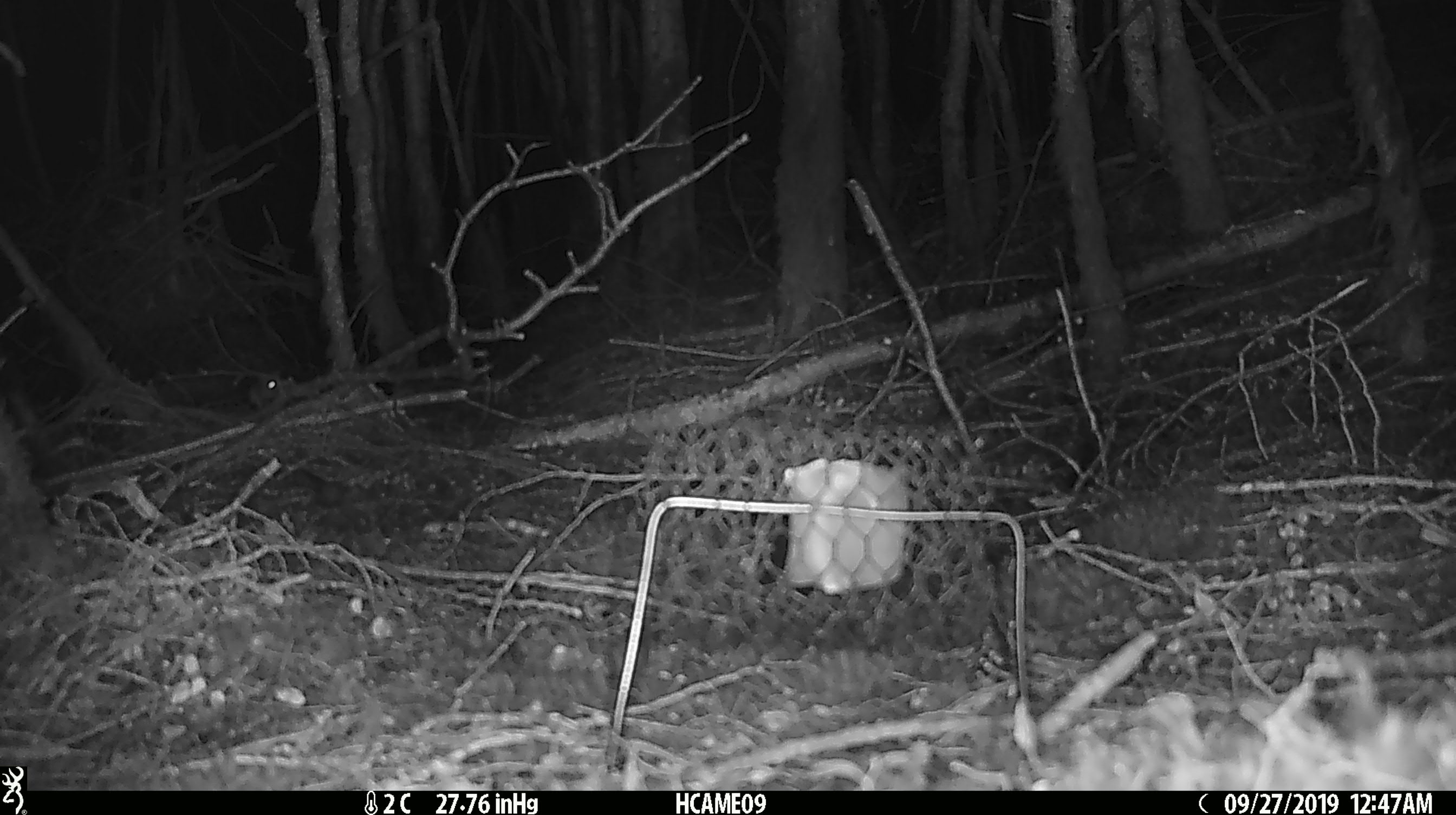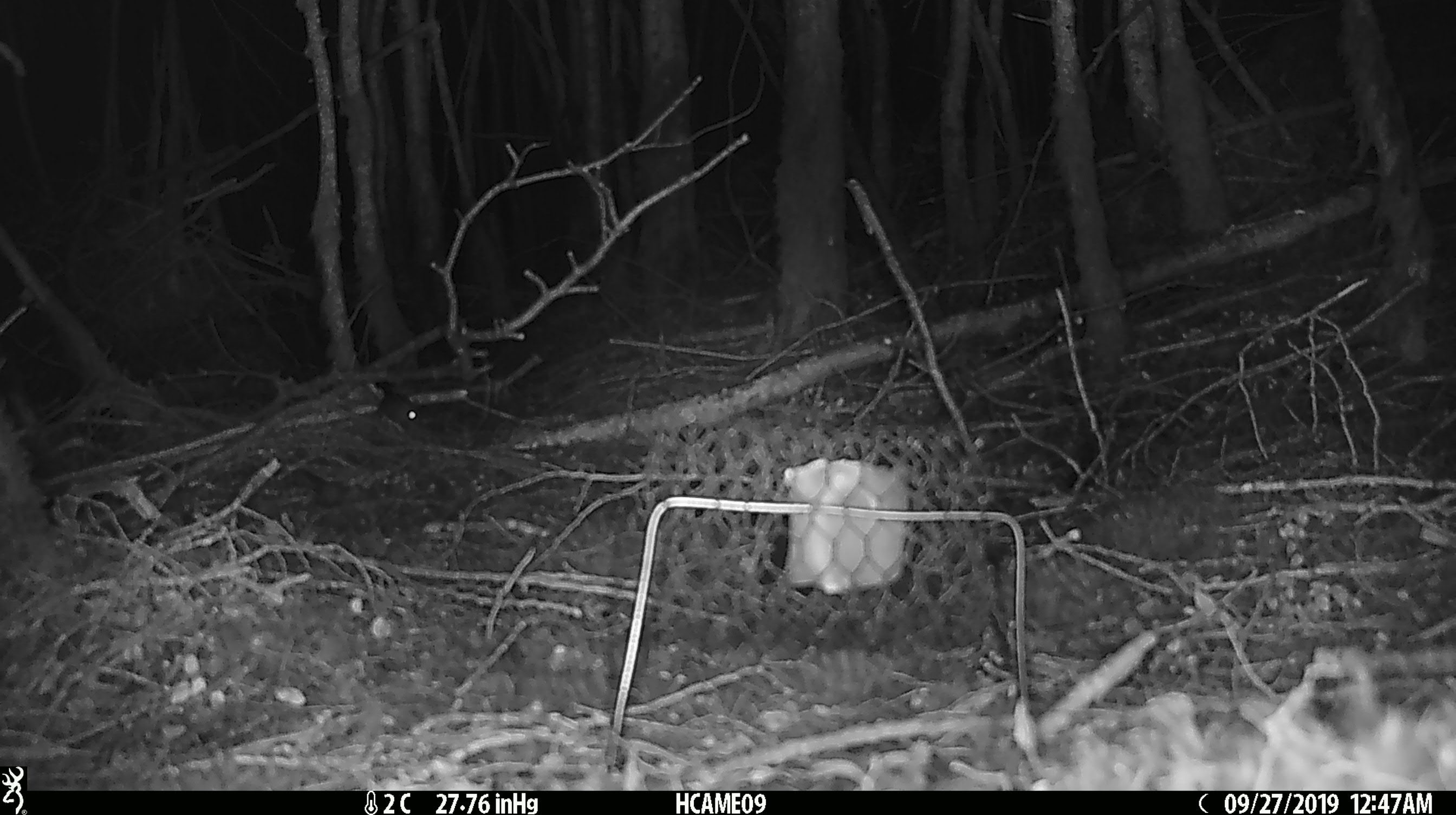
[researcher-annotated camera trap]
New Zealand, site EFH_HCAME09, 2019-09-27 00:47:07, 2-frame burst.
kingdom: Animalia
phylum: Chordata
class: Mammalia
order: Rodentia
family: Muridae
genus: Mus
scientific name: Mus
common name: mouse